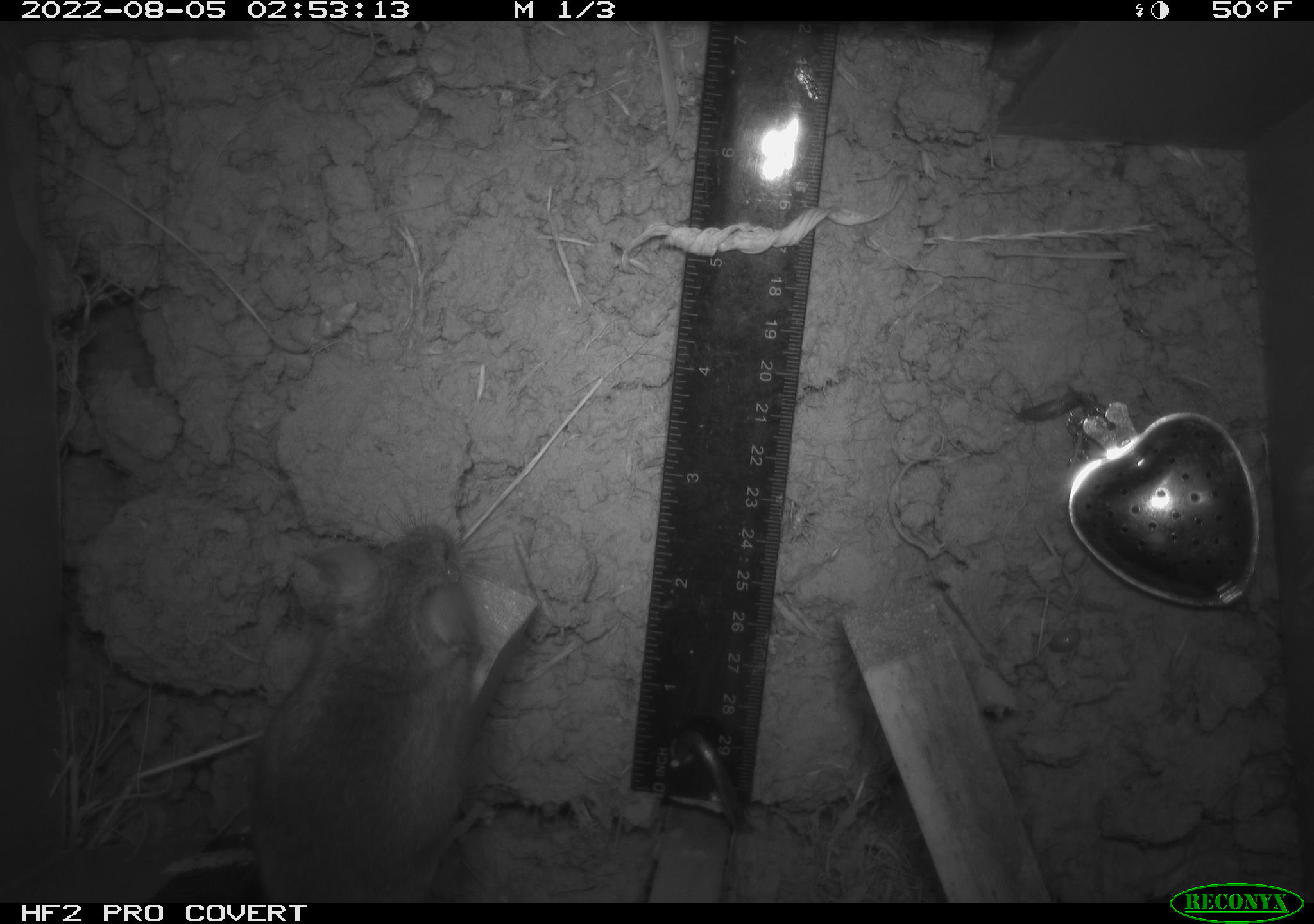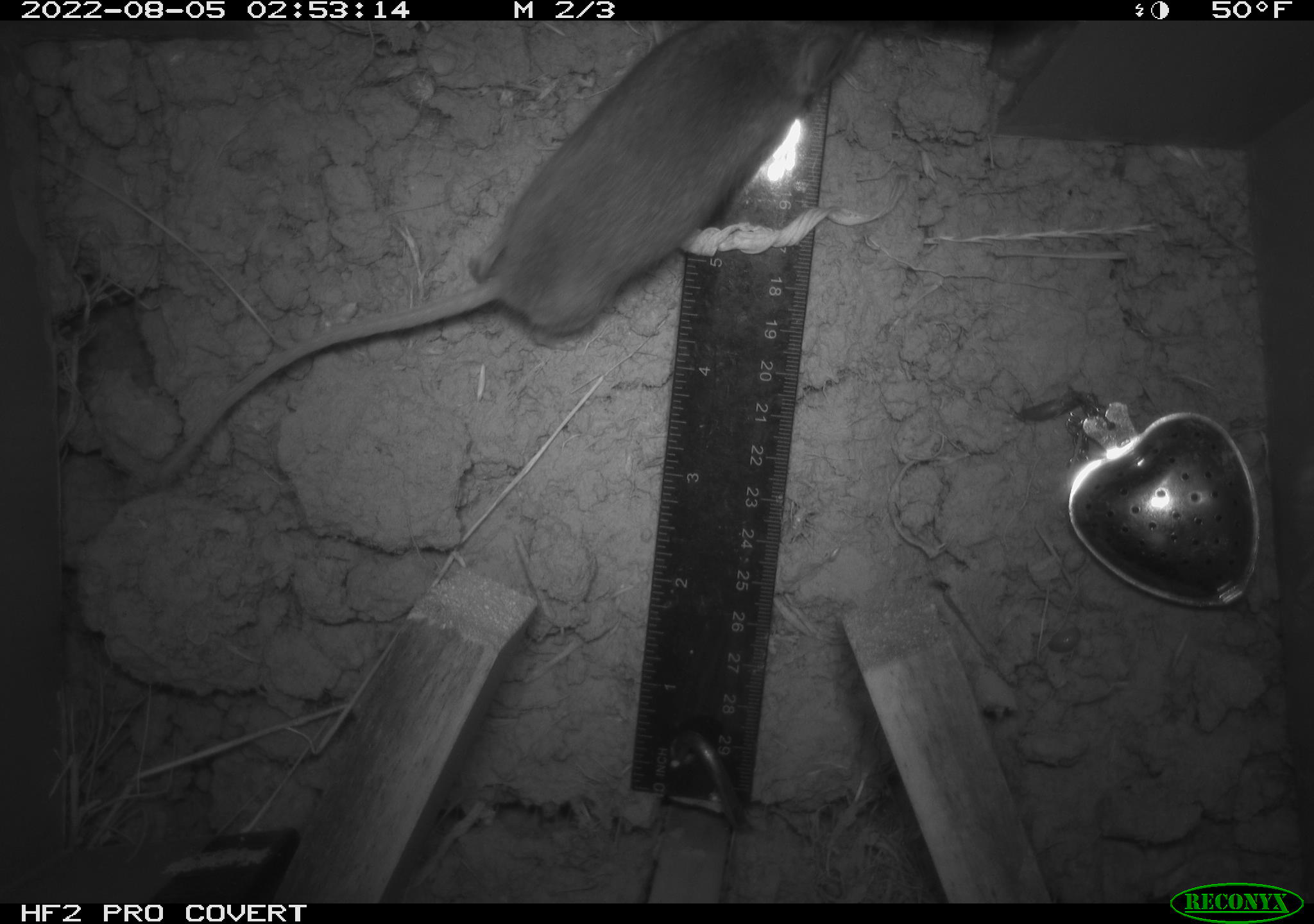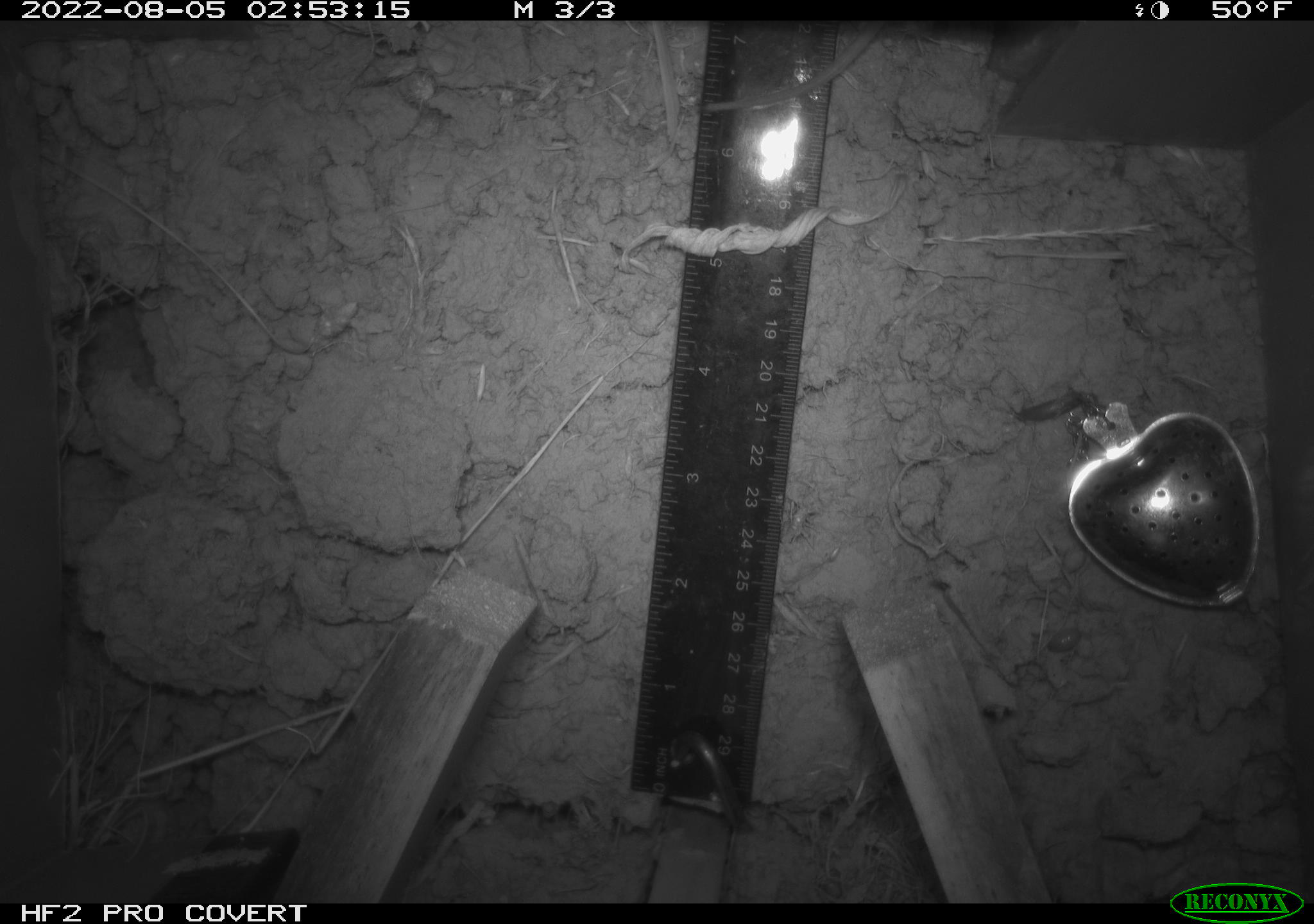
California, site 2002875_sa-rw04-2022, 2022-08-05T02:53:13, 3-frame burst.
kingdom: Animalia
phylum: Chordata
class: Mammalia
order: Rodentia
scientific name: Rodentia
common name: mouse species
Mouse species (Rodentia).